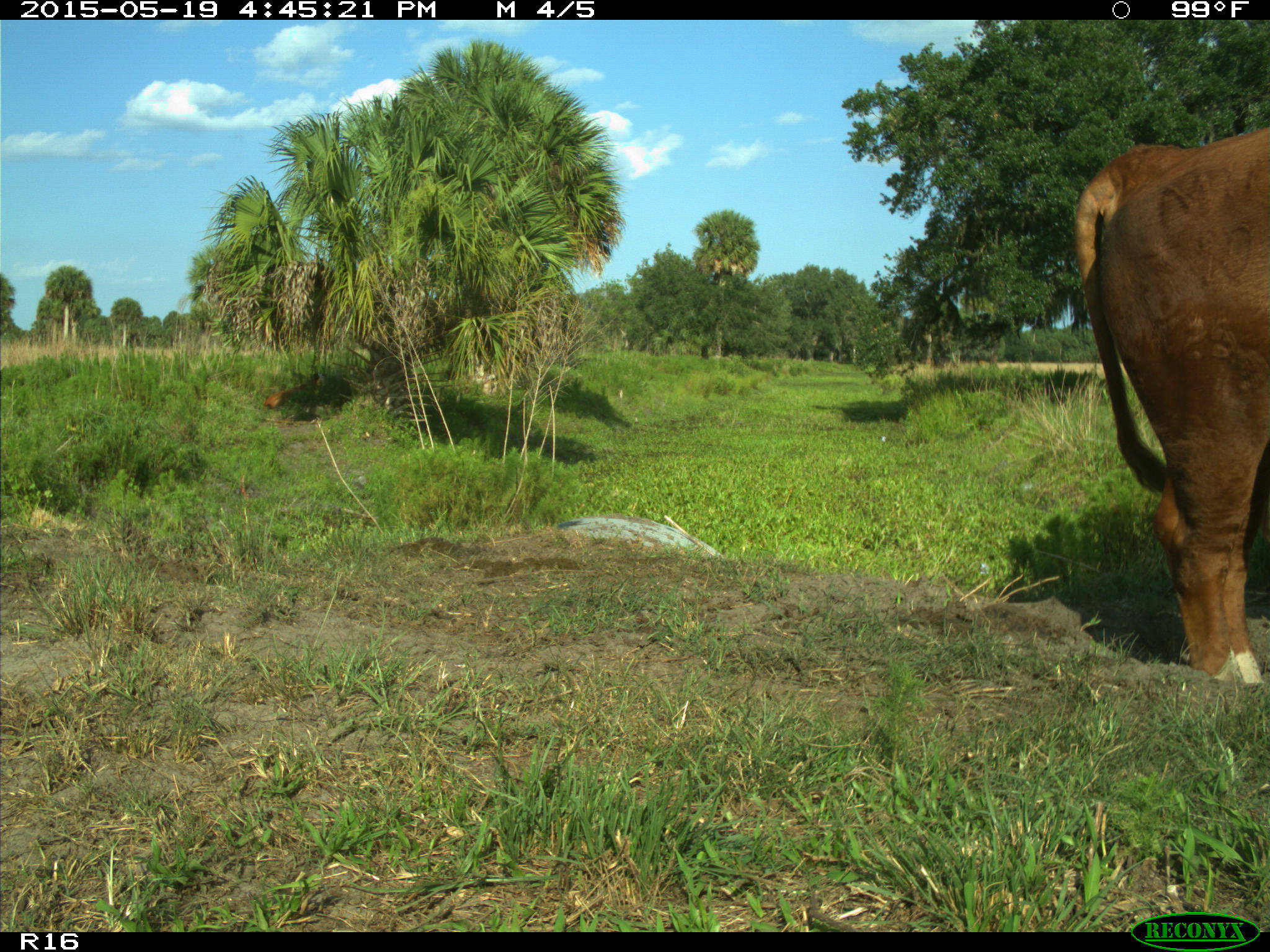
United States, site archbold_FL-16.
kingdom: Animalia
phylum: Chordata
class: Mammalia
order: Artiodactyla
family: Bovidae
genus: Bos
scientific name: Bos taurus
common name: domestic cow